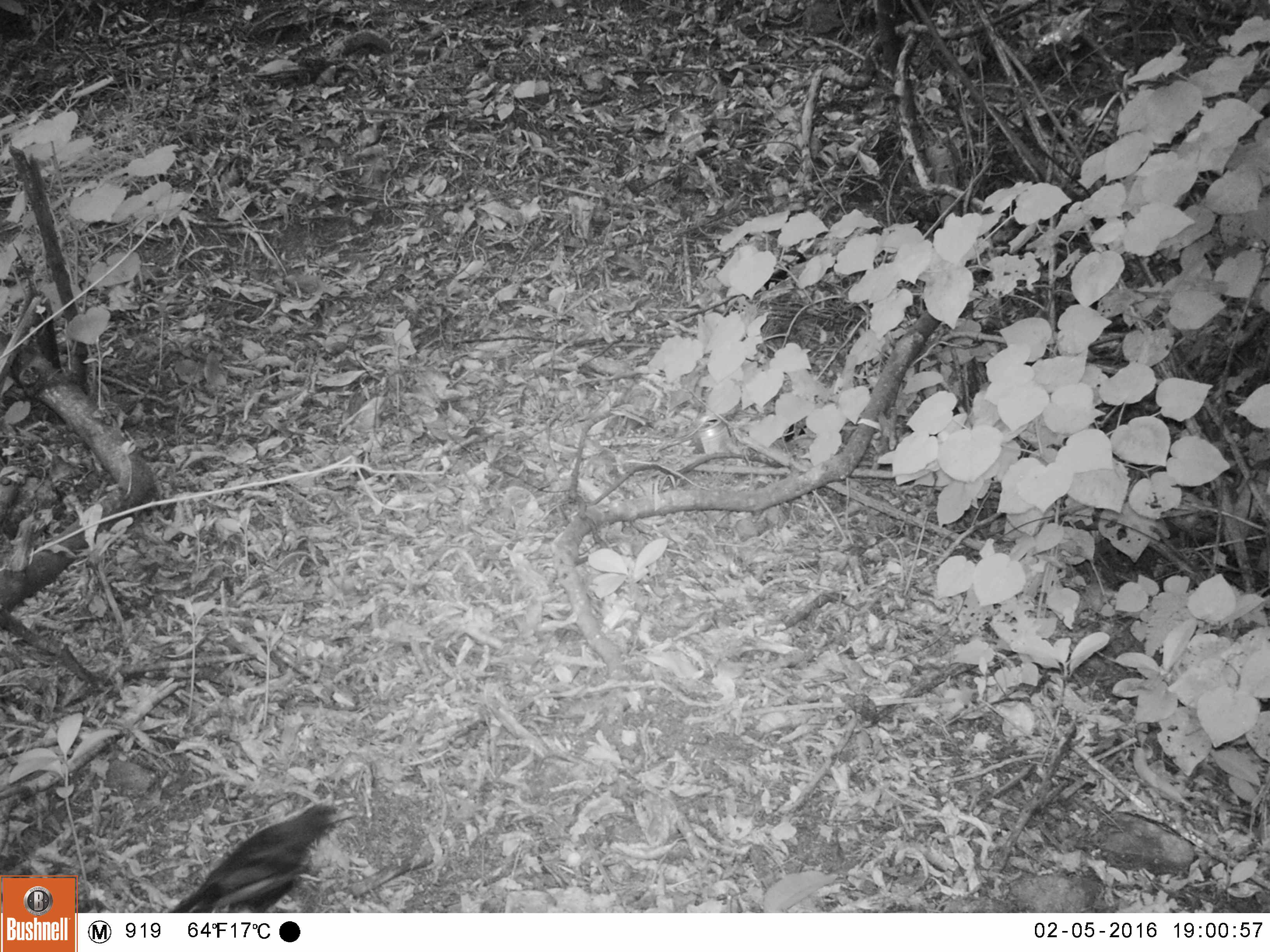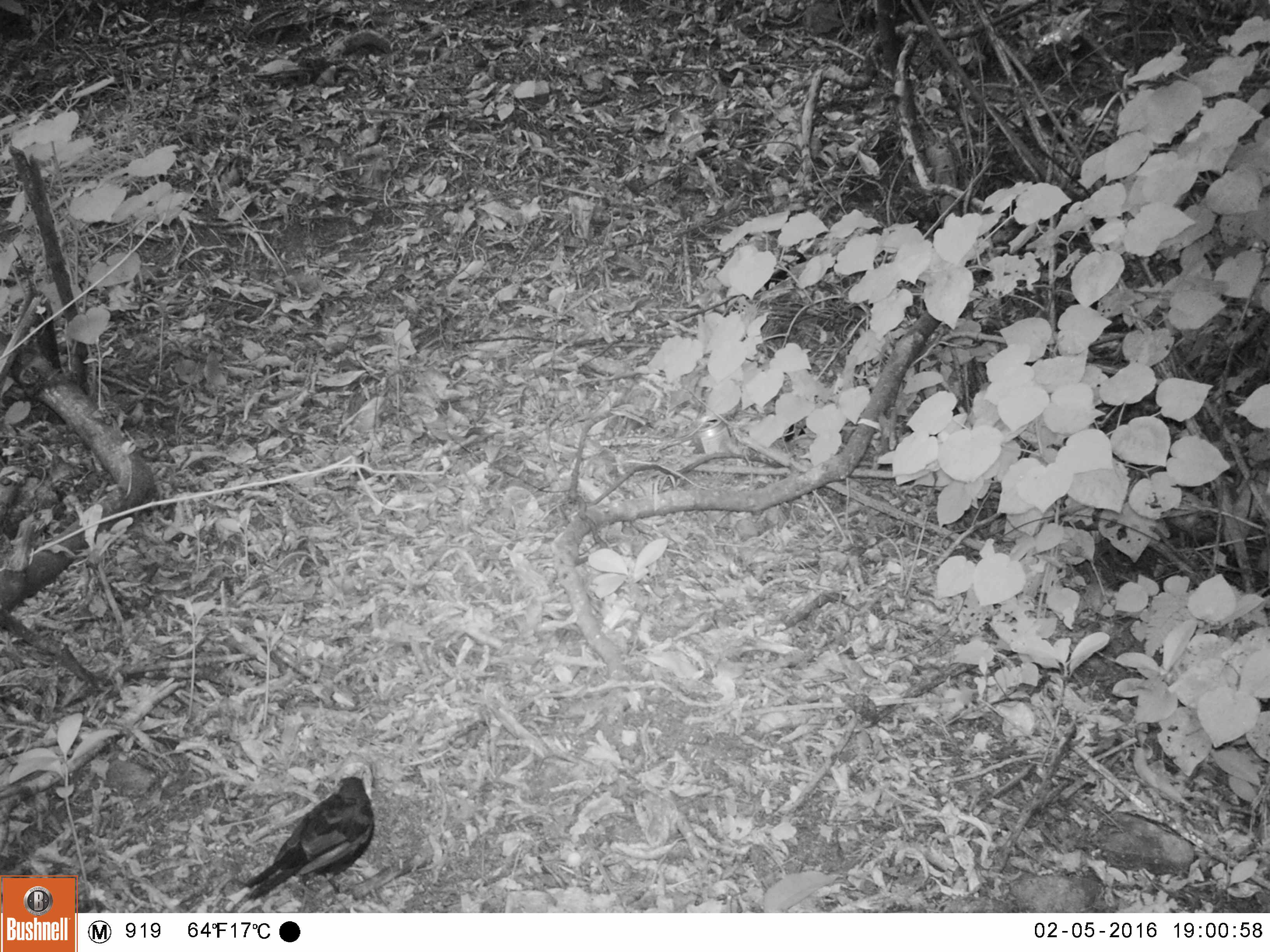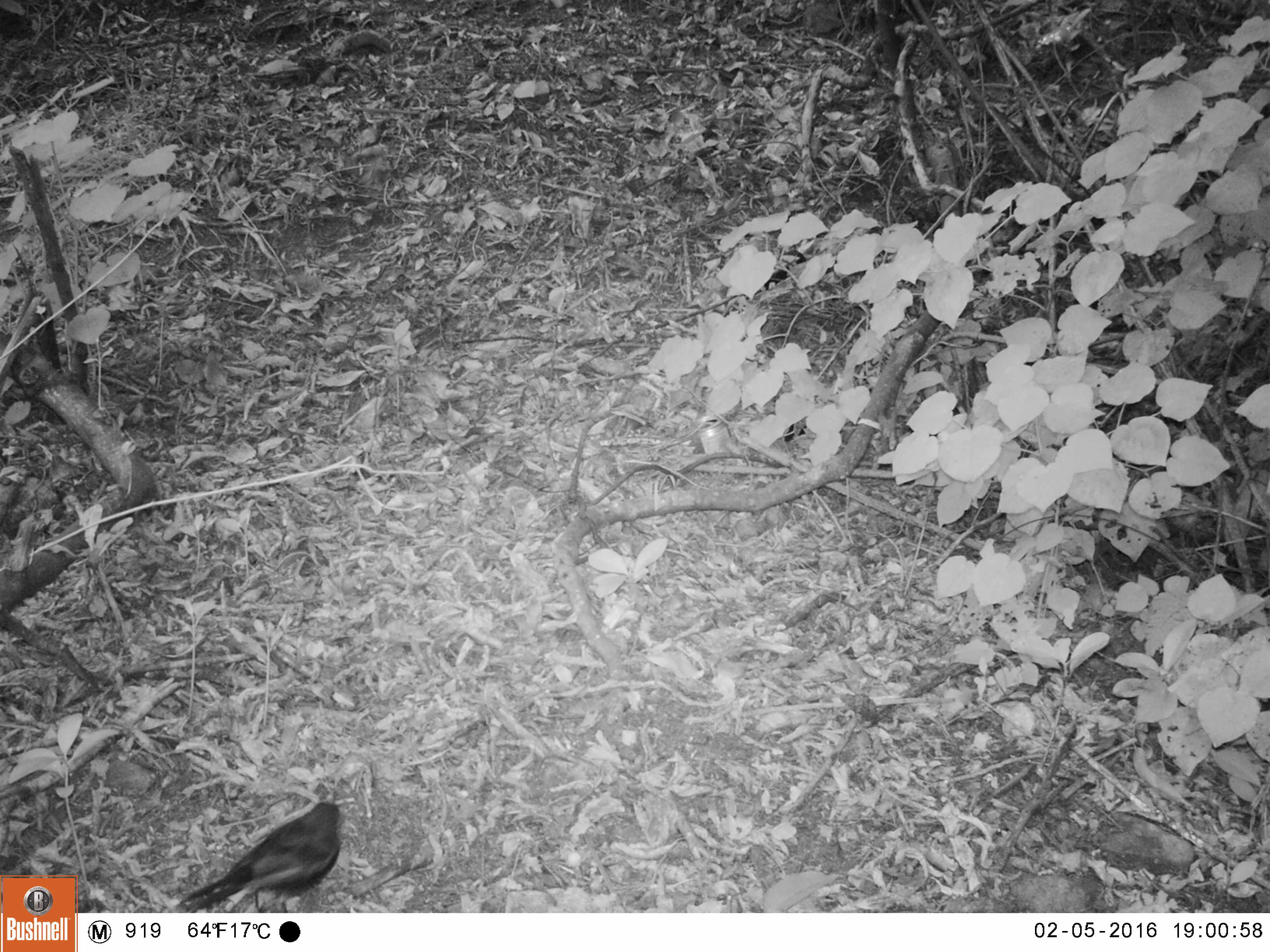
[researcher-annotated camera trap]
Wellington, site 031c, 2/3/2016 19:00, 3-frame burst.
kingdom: Animalia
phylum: Chordata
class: Aves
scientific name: Aves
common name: bird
Bird (Aves).